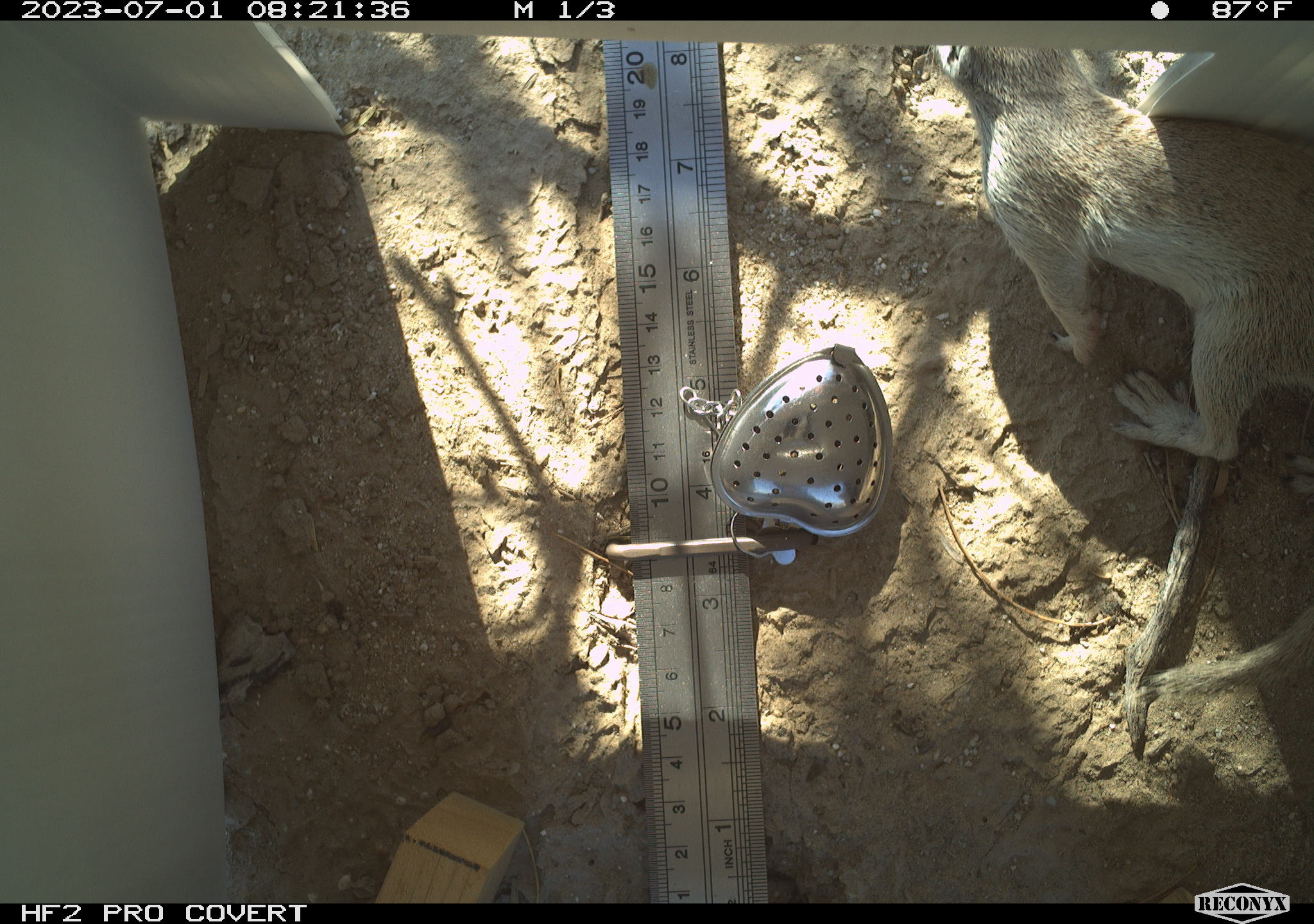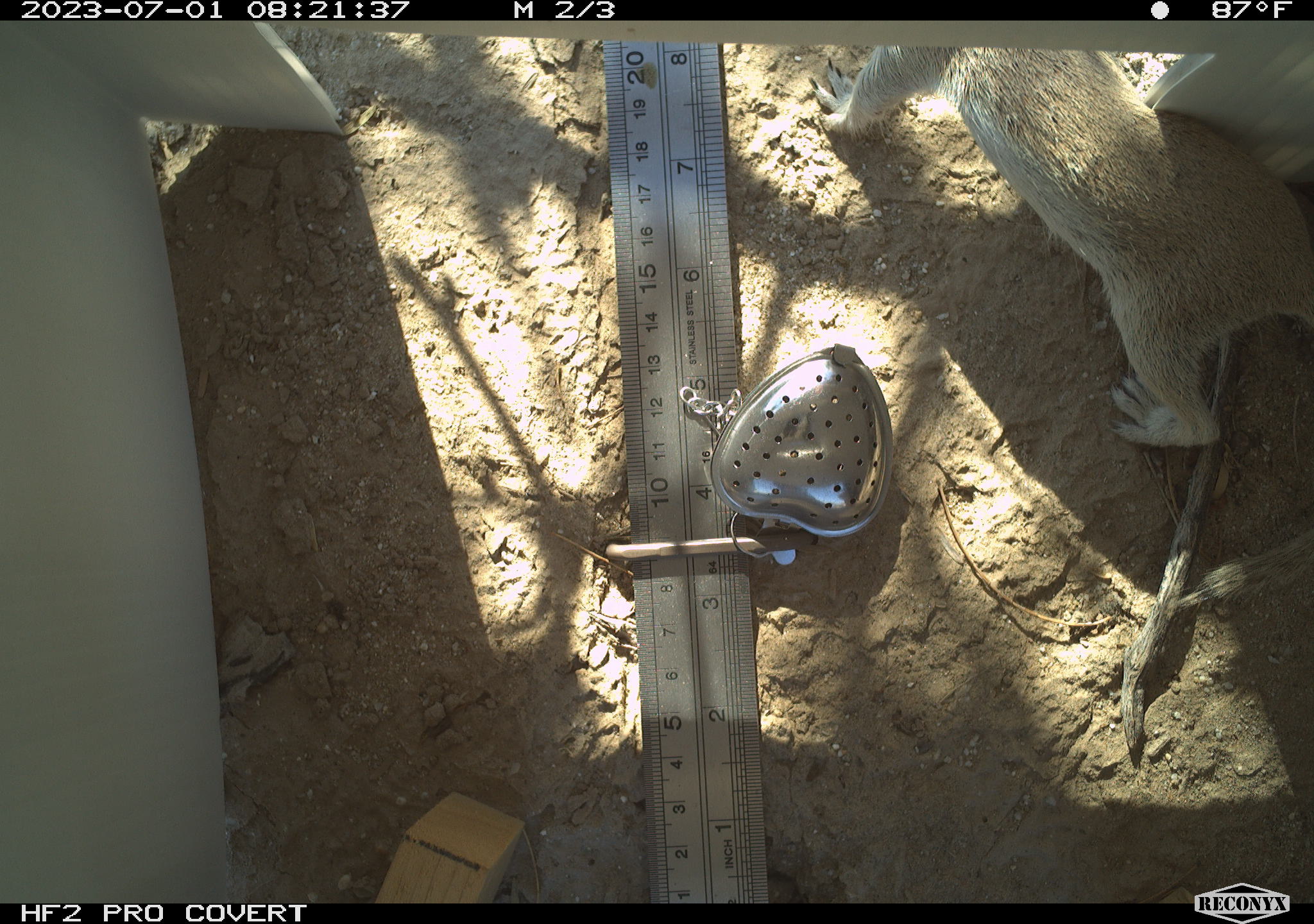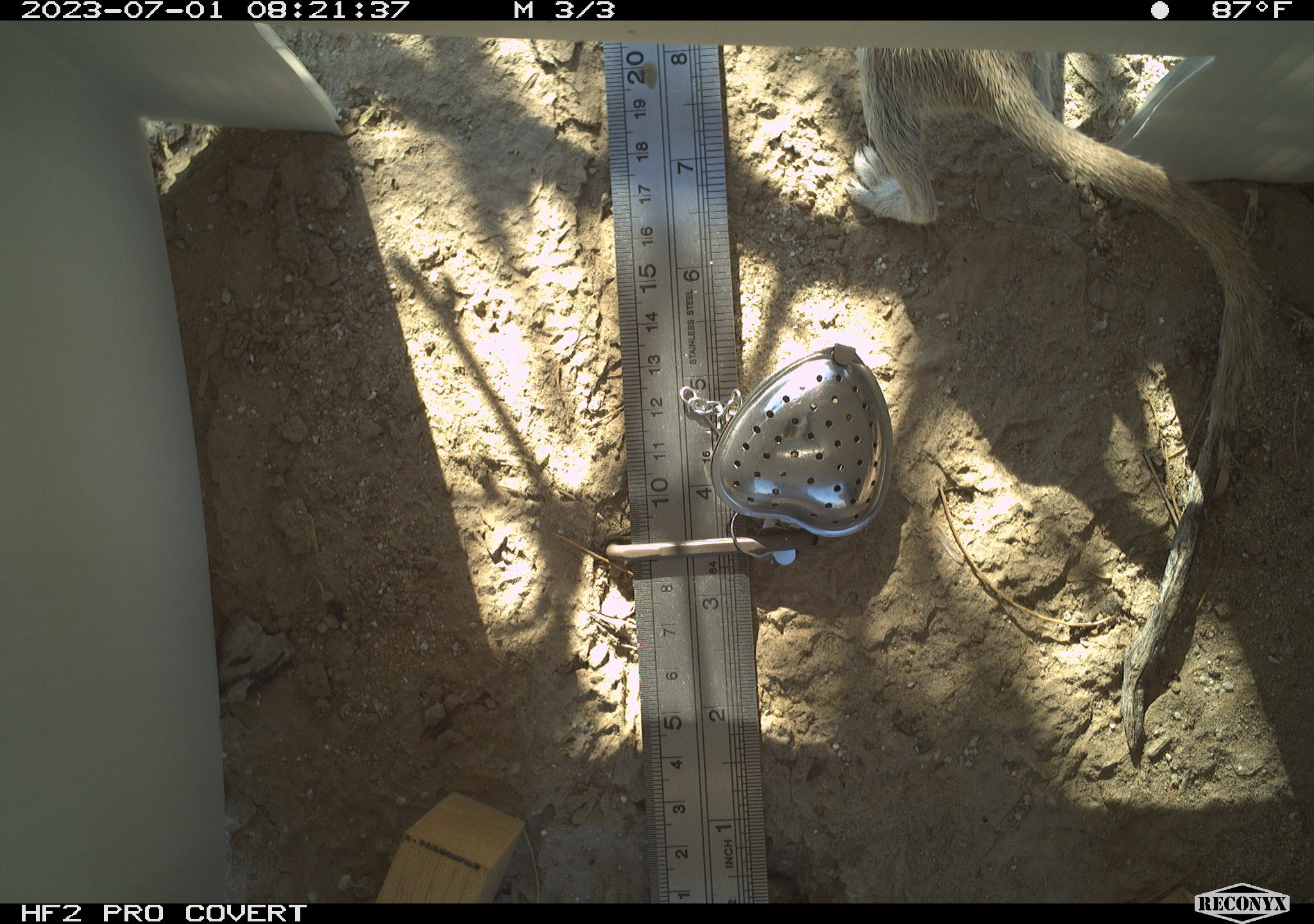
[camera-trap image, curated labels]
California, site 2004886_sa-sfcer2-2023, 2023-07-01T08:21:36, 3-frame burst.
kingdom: Animalia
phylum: Chordata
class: Mammalia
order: Rodentia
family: Sciuridae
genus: Xerospermophilus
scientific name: Xerospermophilus tereticaudus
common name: round-tailed ground squirrel